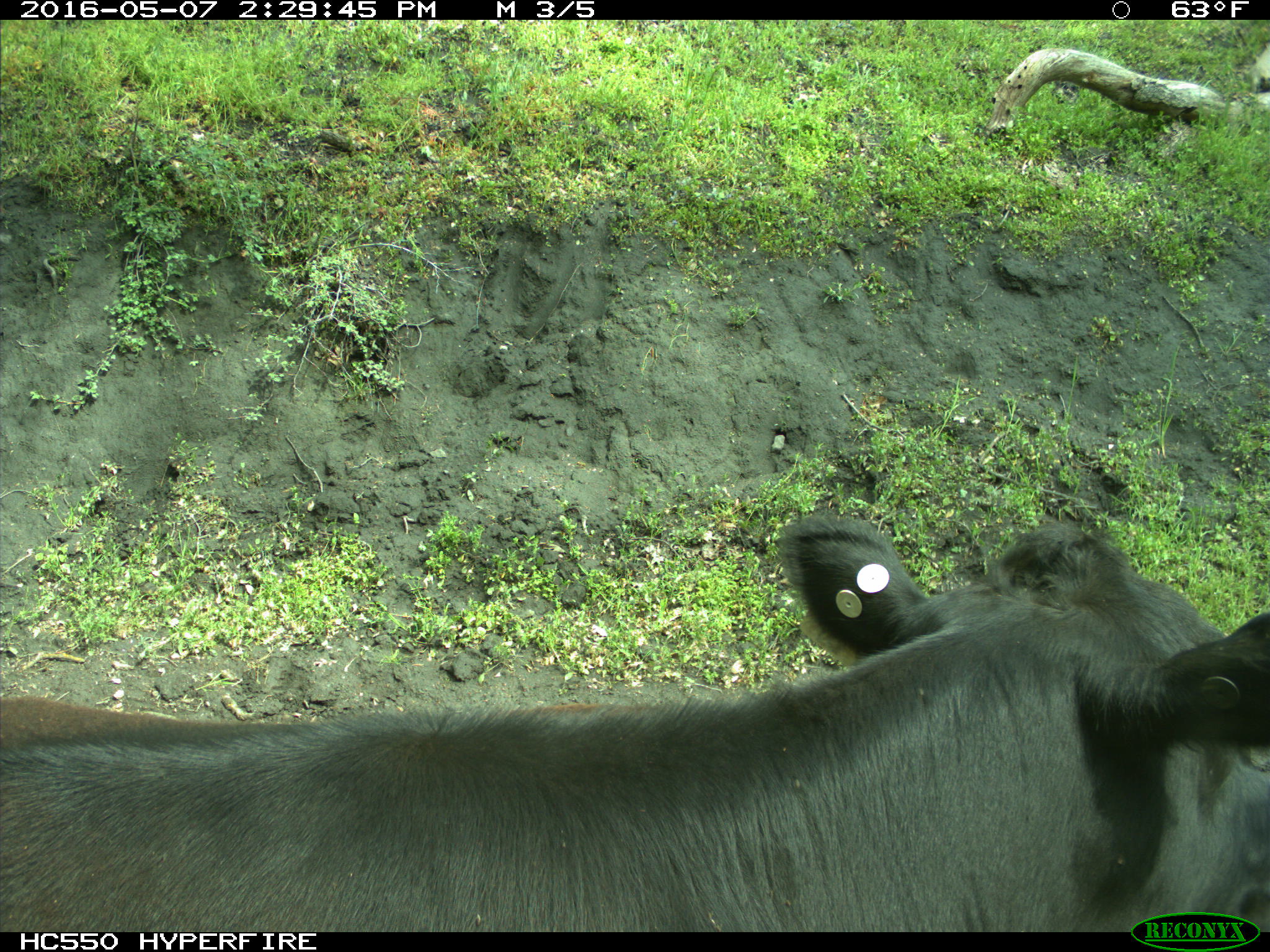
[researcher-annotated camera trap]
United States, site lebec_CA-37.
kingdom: Animalia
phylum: Chordata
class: Mammalia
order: Artiodactyla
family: Bovidae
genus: Bos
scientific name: Bos taurus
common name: domestic cow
Bos taurus (domestic cow).